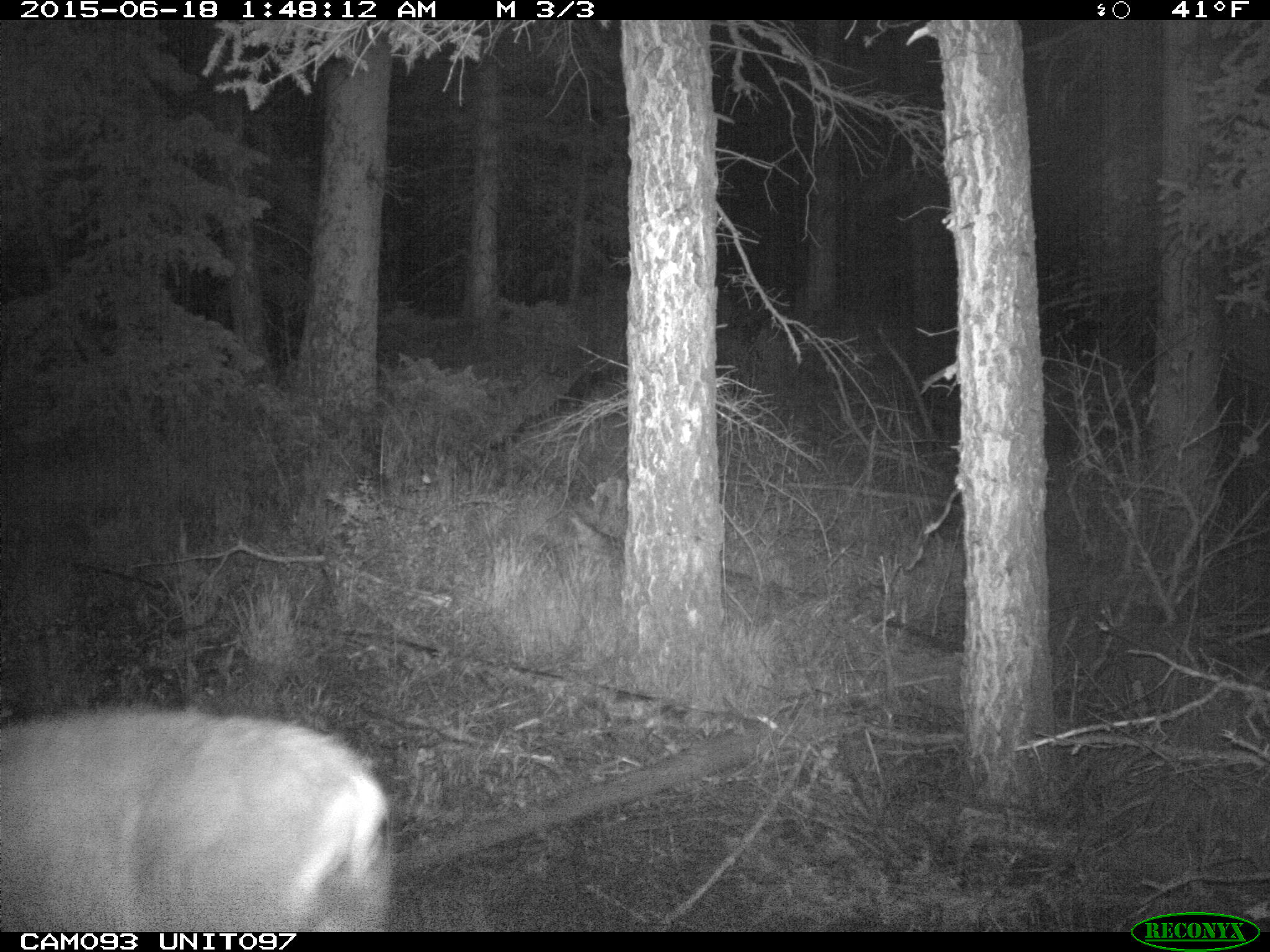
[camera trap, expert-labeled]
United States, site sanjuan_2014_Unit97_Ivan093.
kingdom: Animalia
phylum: Chordata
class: Mammalia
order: Artiodactyla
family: Cervidae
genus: Odocoileus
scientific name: Odocoileus hemionus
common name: mule deer